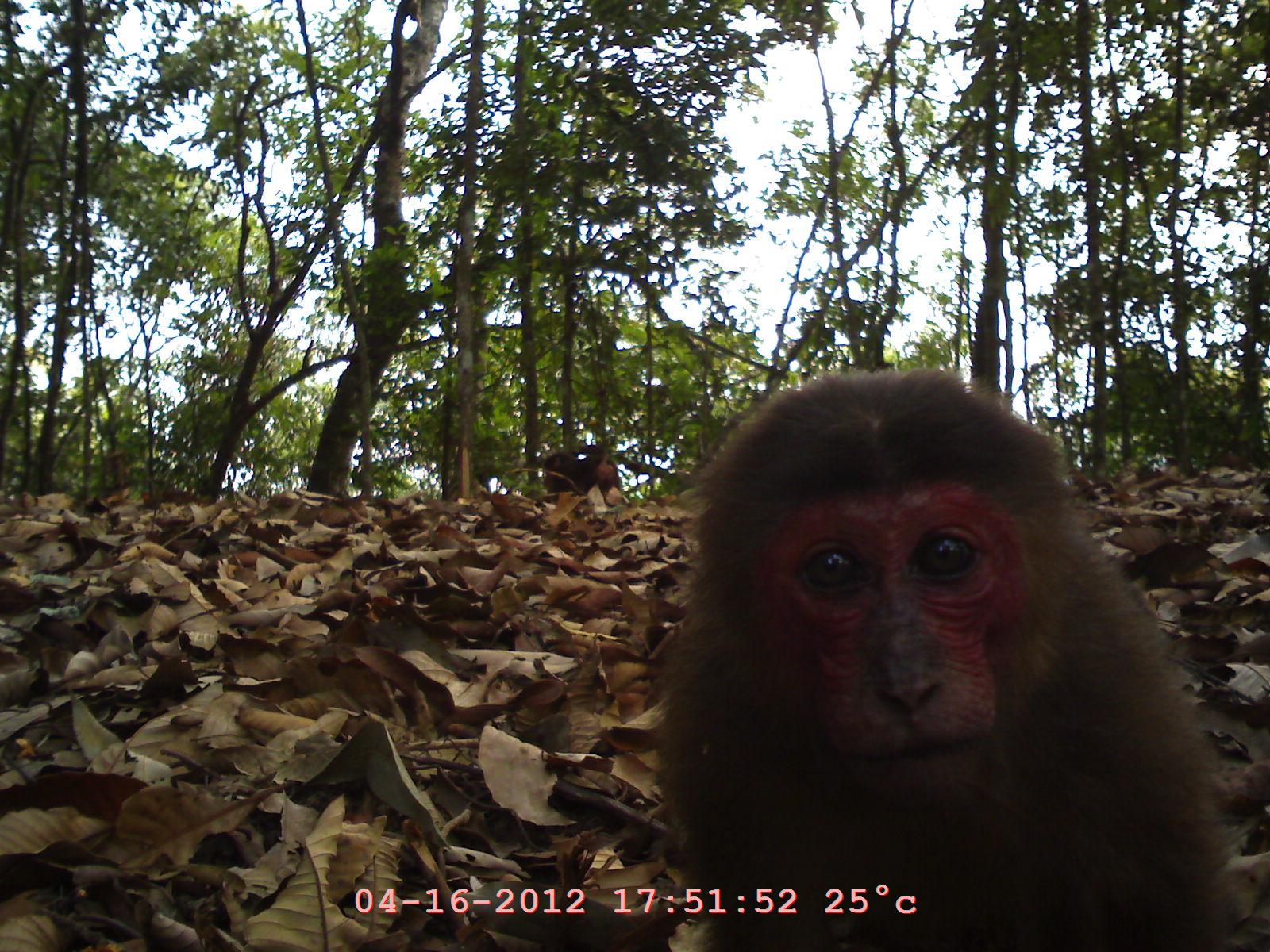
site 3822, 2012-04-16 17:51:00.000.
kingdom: Animalia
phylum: Chordata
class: Mammalia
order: Primates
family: Cercopithecidae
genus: Macaca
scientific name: Macaca arctoides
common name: stump-tailed macaque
Macaca arctoides (stump-tailed macaque), count 2.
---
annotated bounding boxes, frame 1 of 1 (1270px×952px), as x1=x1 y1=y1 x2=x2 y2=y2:
macaca arctoides: x1=650 y1=366 x2=1258 y2=952; x1=542 y1=444 x2=622 y2=515